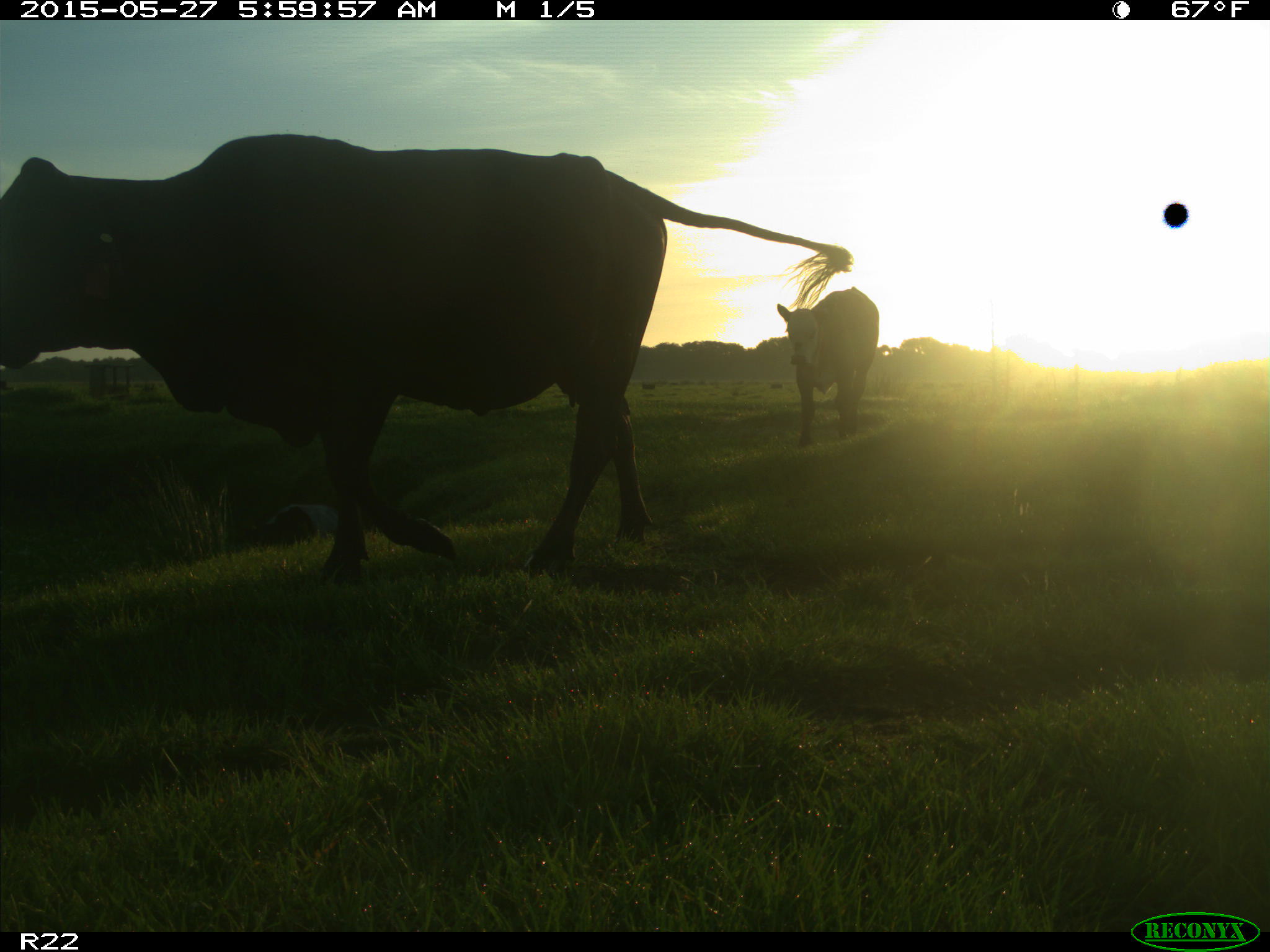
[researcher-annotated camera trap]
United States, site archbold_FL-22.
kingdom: Animalia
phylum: Chordata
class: Mammalia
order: Artiodactyla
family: Bovidae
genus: Bos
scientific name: Bos taurus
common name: domestic cow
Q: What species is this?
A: Bos taurus (domestic cow).